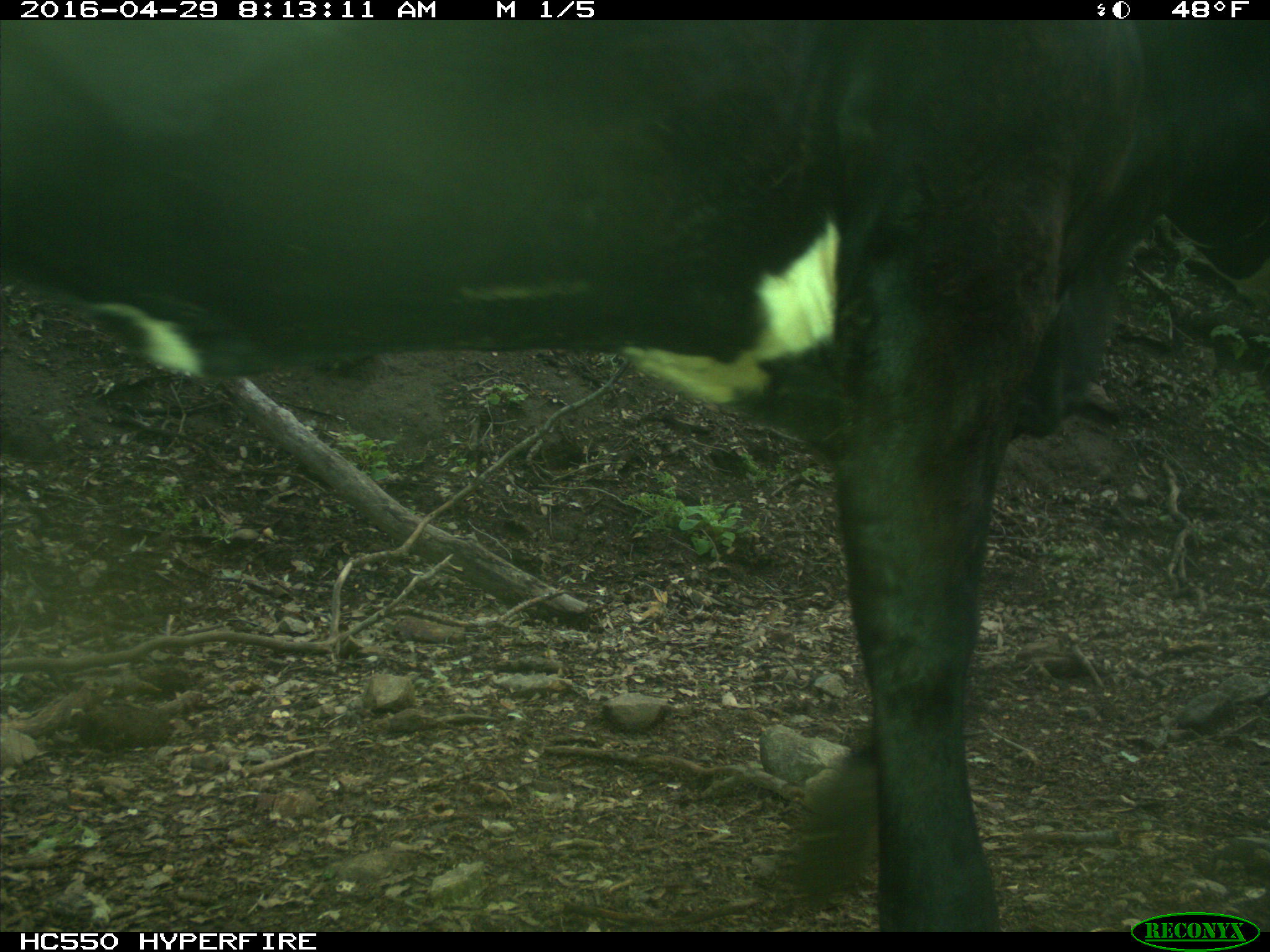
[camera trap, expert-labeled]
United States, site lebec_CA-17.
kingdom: Animalia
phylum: Chordata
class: Mammalia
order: Artiodactyla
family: Bovidae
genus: Bos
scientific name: Bos taurus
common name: domestic cow